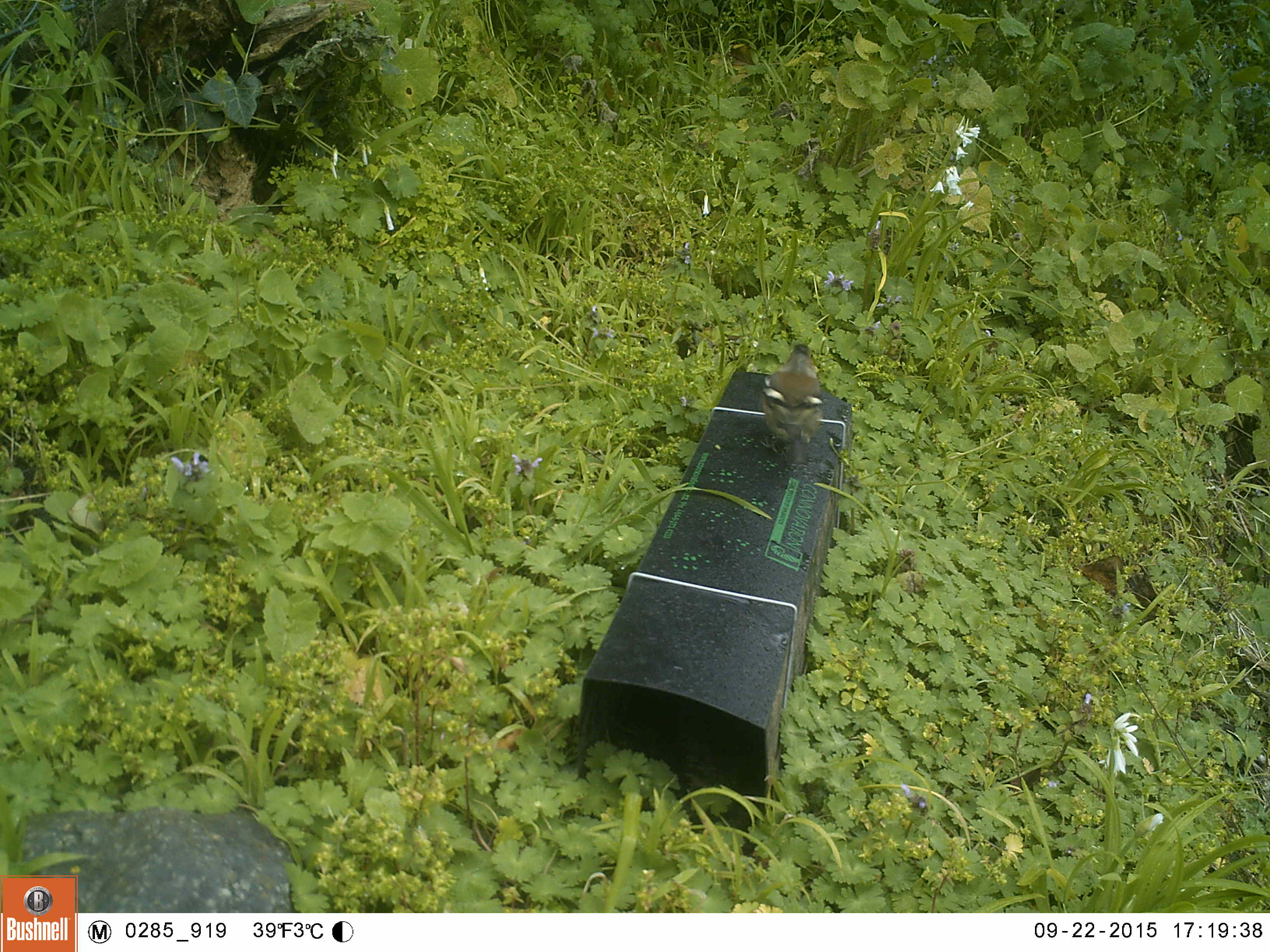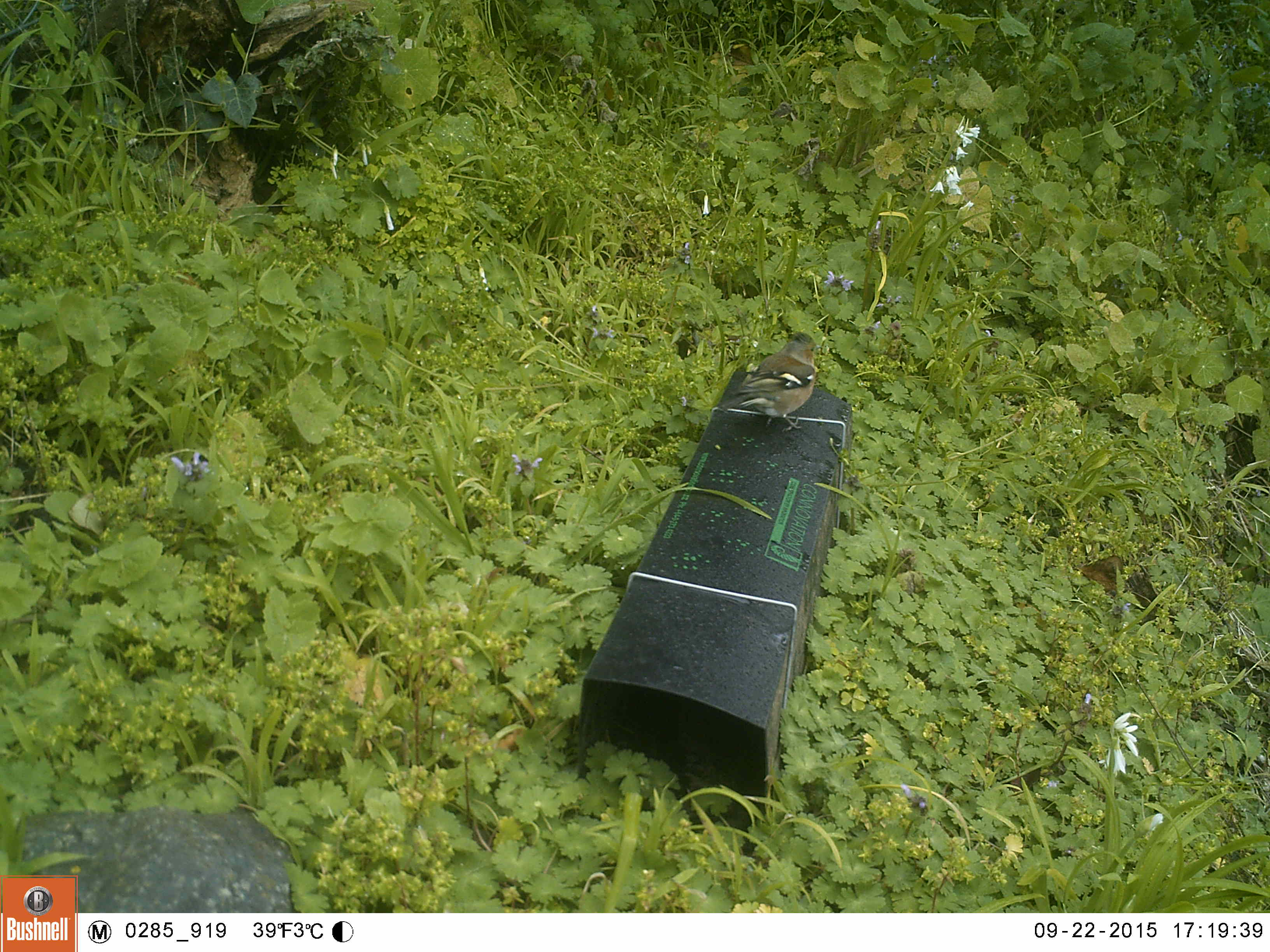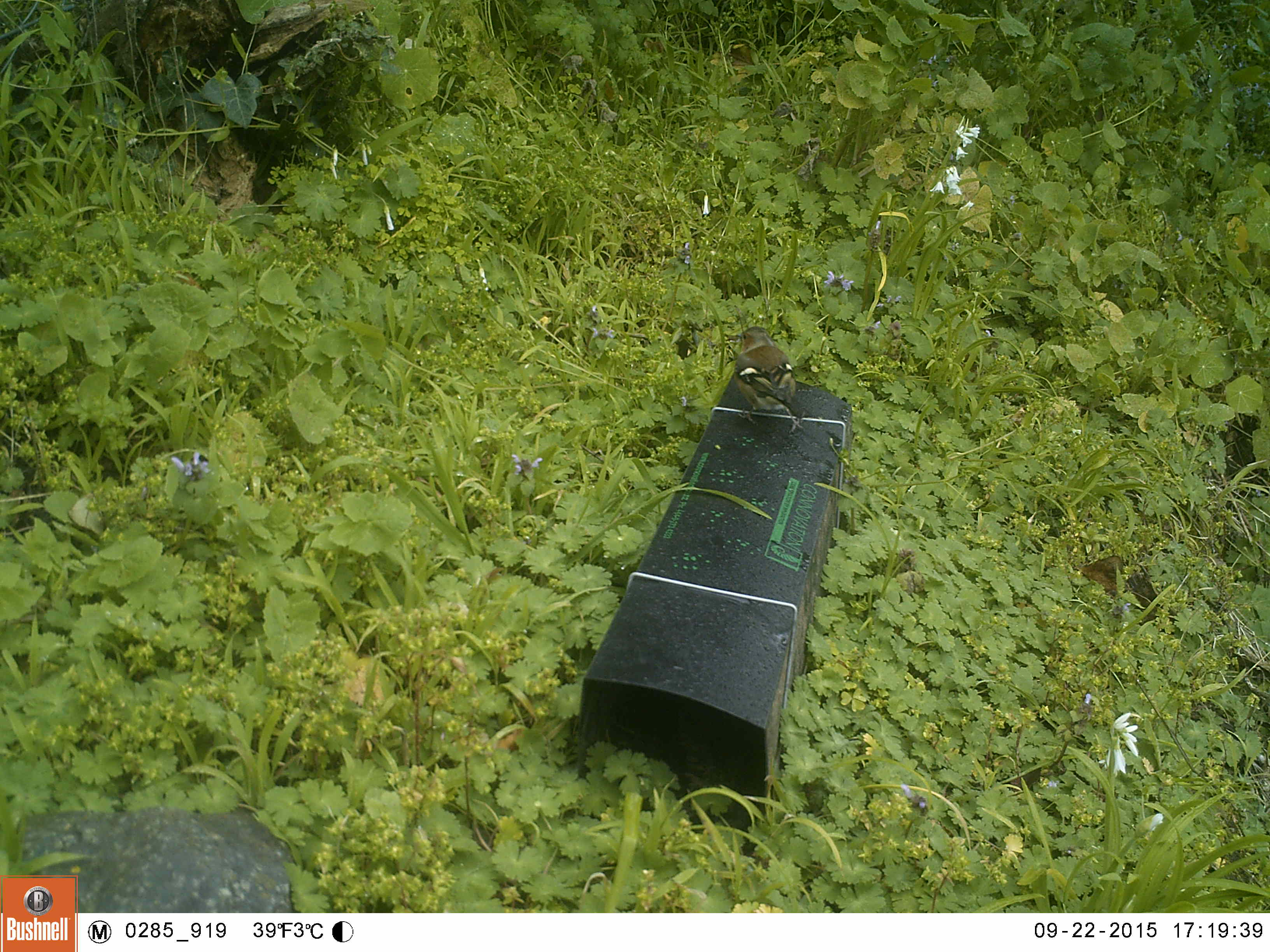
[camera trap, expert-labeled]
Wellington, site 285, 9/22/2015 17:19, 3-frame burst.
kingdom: Animalia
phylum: Chordata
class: Aves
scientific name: Aves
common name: bird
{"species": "bird (Aves)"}